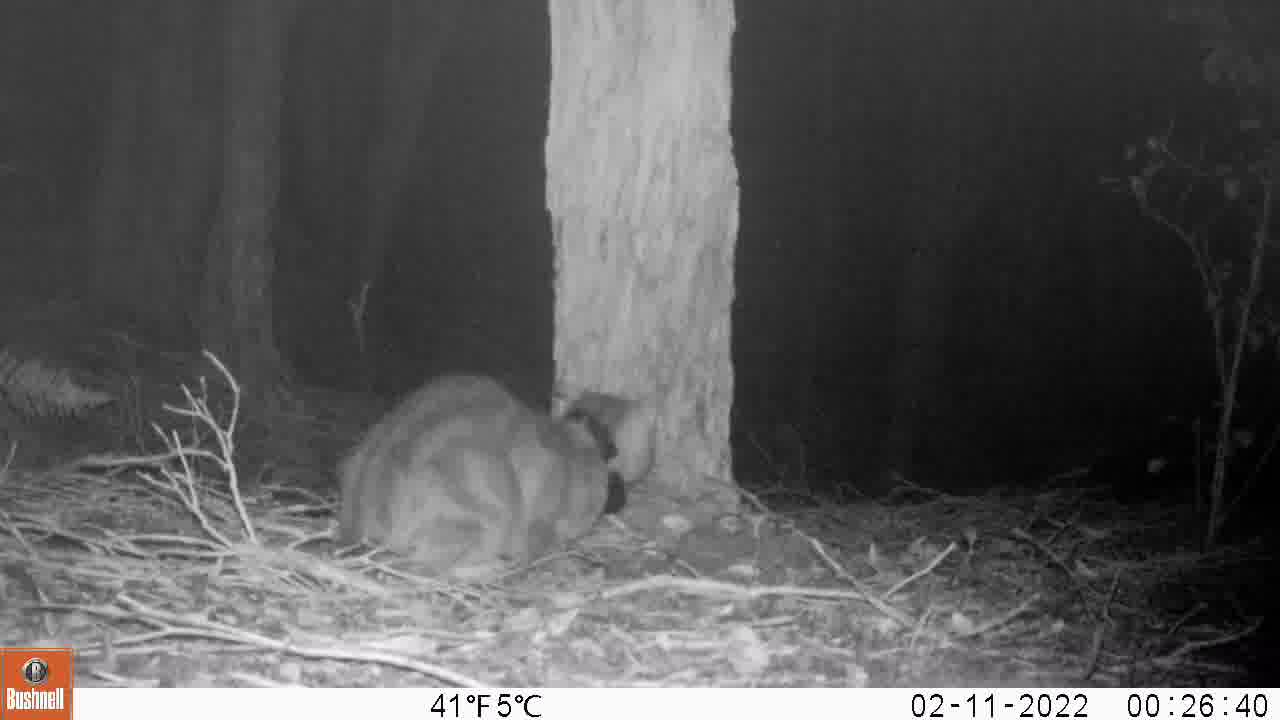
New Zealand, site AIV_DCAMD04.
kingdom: Animalia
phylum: Chordata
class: Mammalia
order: Carnivora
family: Felidae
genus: Felis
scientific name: Felis catus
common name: domestic cat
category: cat